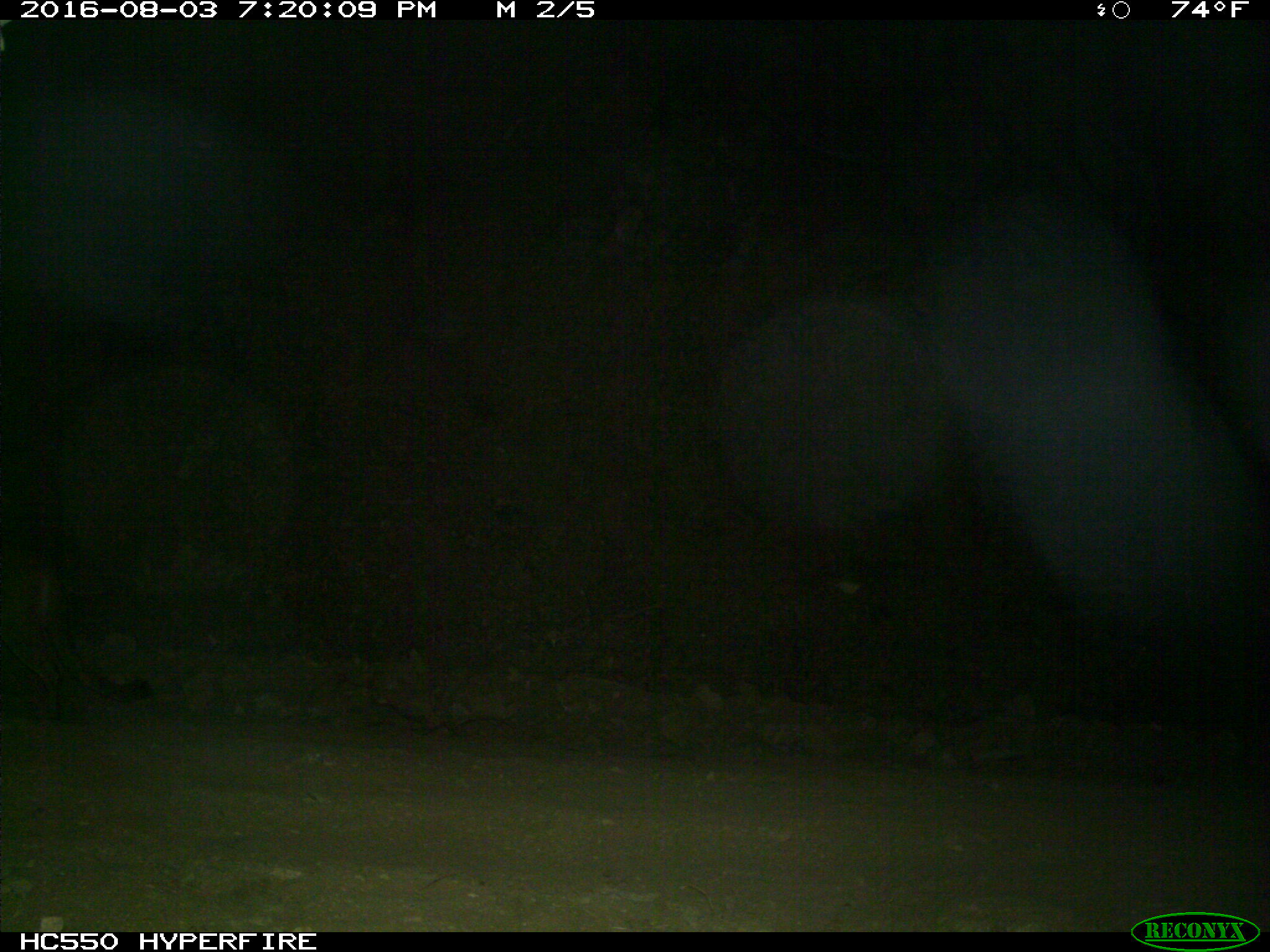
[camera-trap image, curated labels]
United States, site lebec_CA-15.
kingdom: Animalia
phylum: Chordata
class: Mammalia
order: Carnivora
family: Felidae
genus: Puma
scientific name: Puma concolor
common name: mountain lion